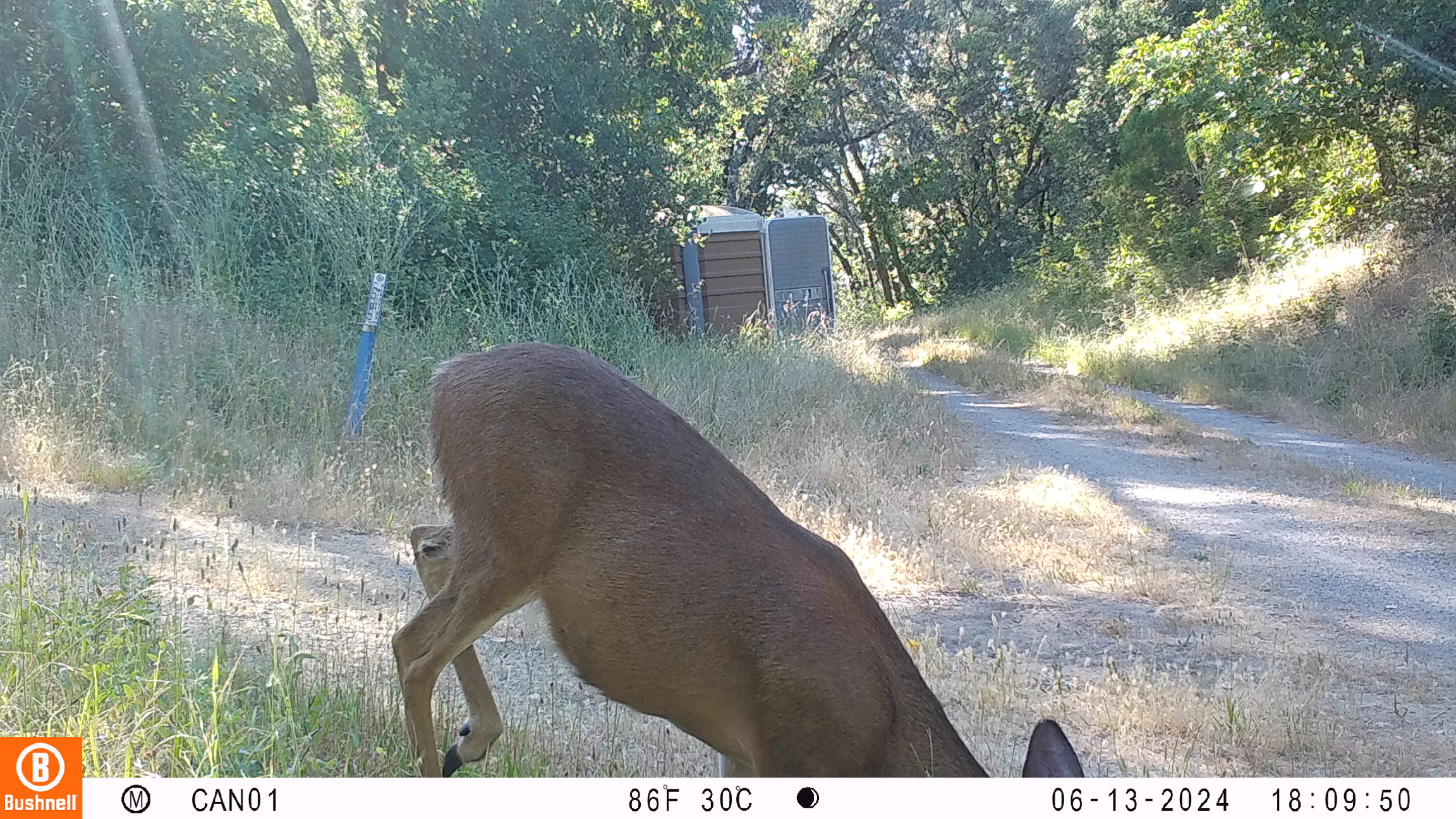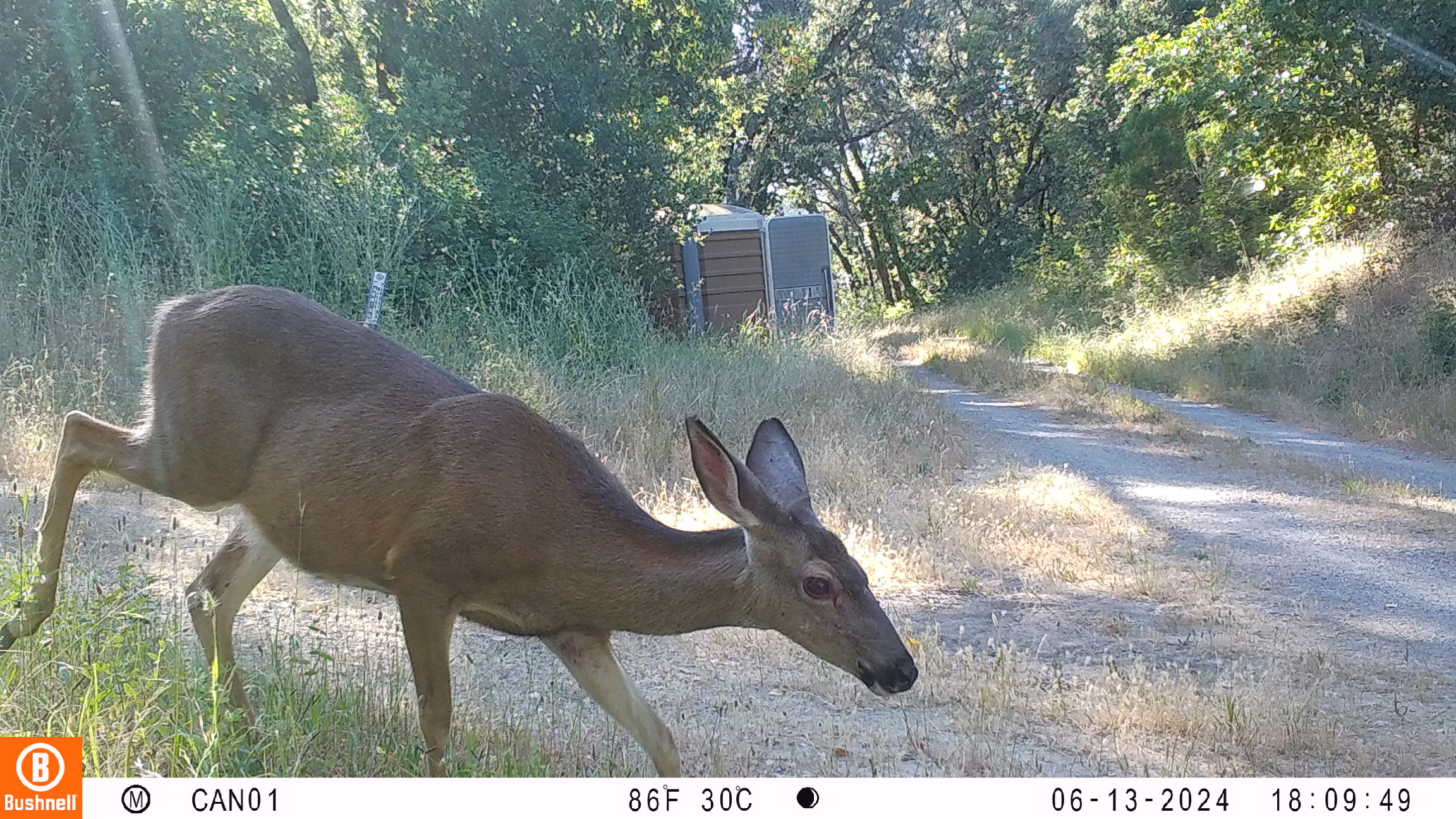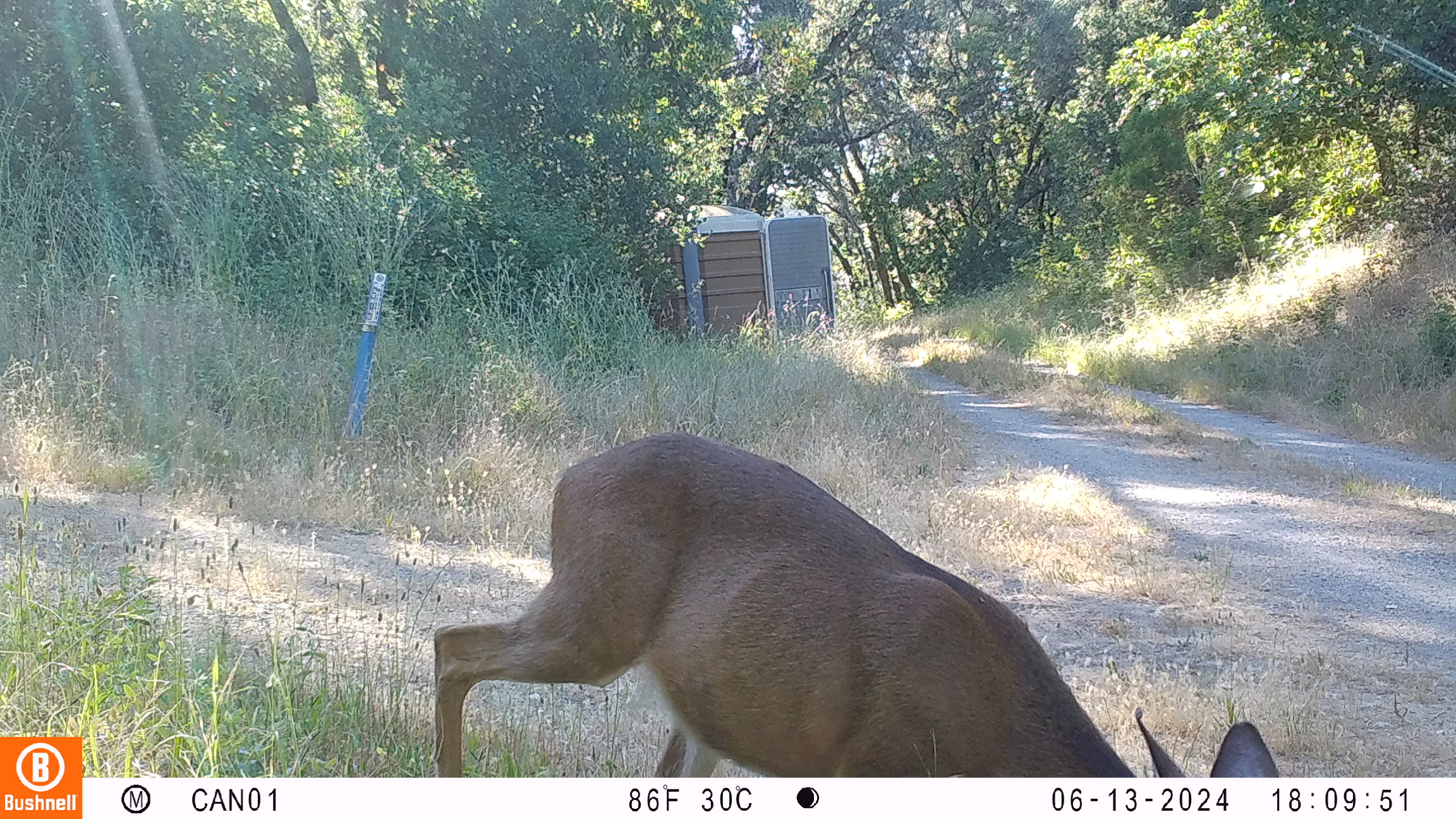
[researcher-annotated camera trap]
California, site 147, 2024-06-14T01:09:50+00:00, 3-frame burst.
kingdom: Animalia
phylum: Chordata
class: Mammalia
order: Artiodactyla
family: Cervidae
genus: Odocoileus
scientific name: Odocoileus hemionus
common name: mule deer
Mule deer (Odocoileus hemionus).